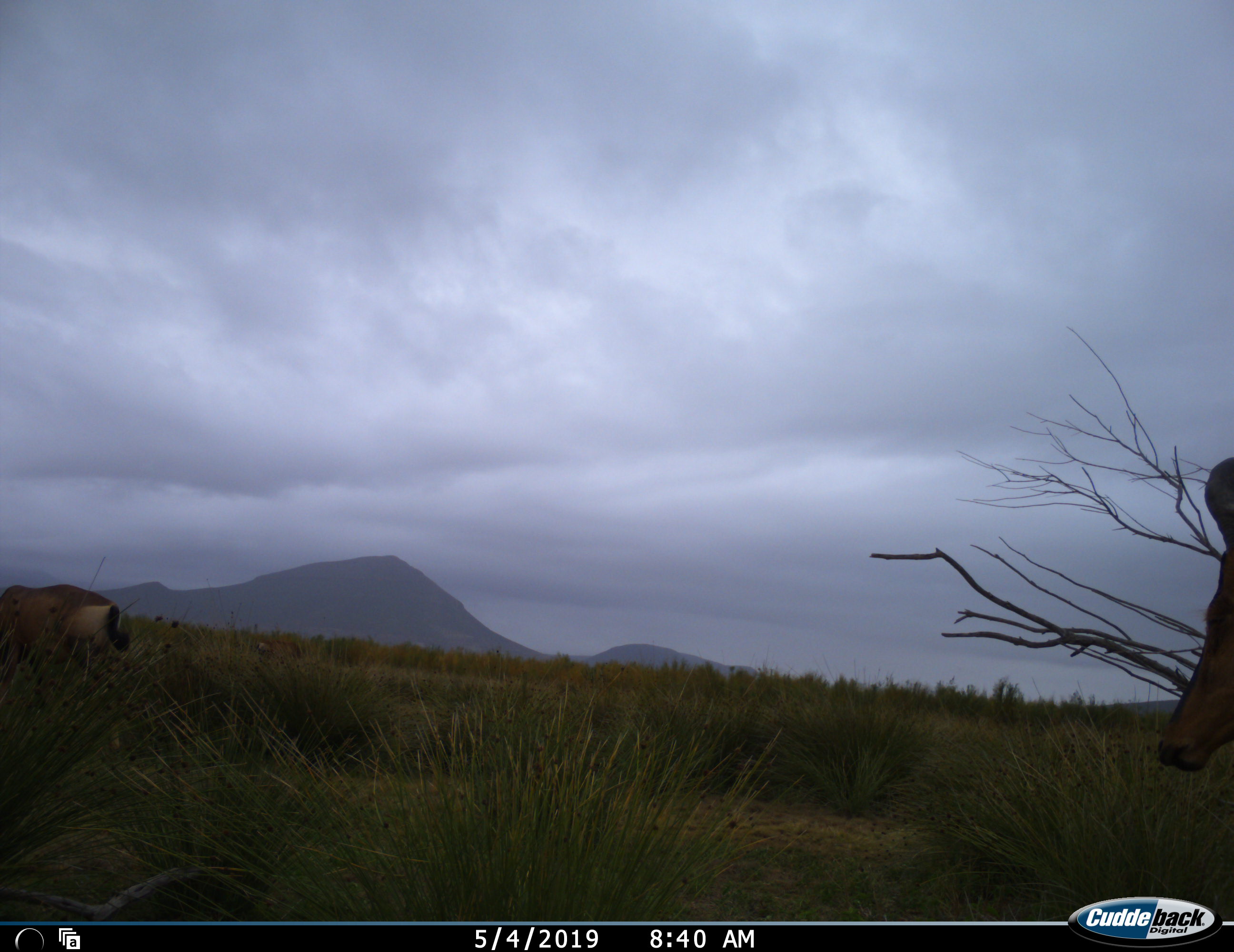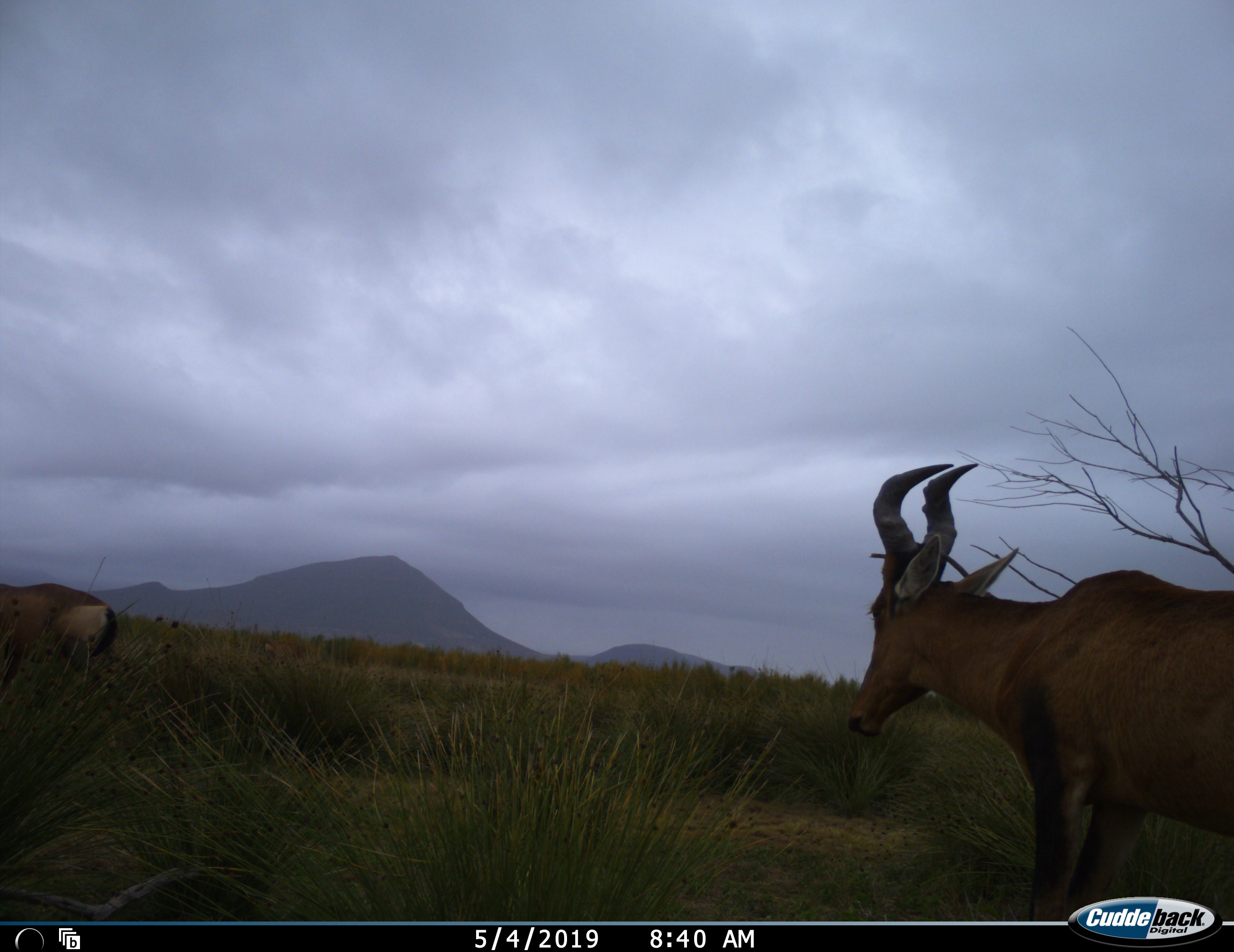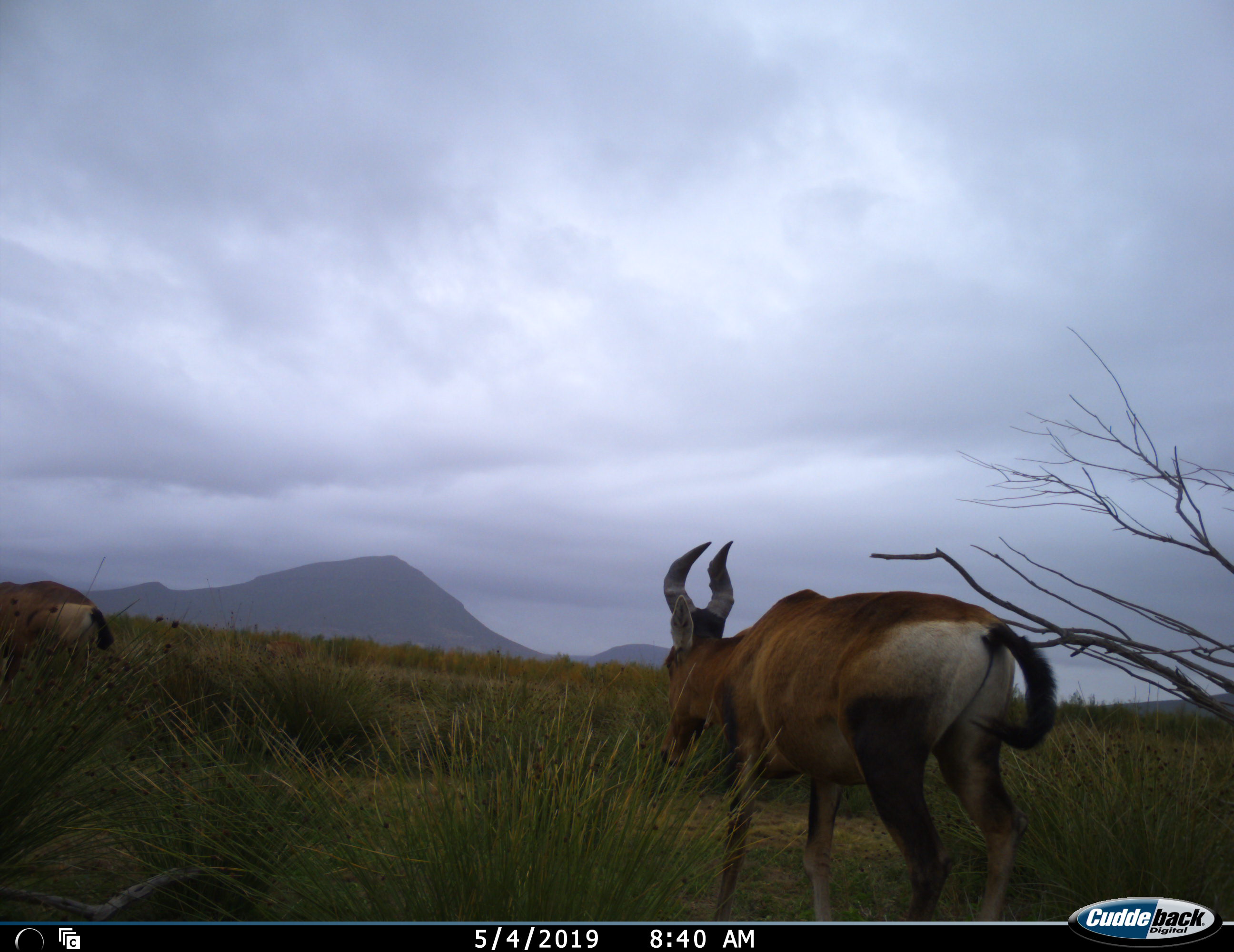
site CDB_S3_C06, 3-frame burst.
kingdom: Animalia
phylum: Chordata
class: Mammalia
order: Artiodactyla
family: Bovidae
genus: Alcelaphus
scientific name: Alcelaphus buselaphus caama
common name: red hartebeest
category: hartebeestred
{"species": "hartebeestred (red hartebeest) (Alcelaphus buselaphus caama)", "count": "2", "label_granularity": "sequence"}